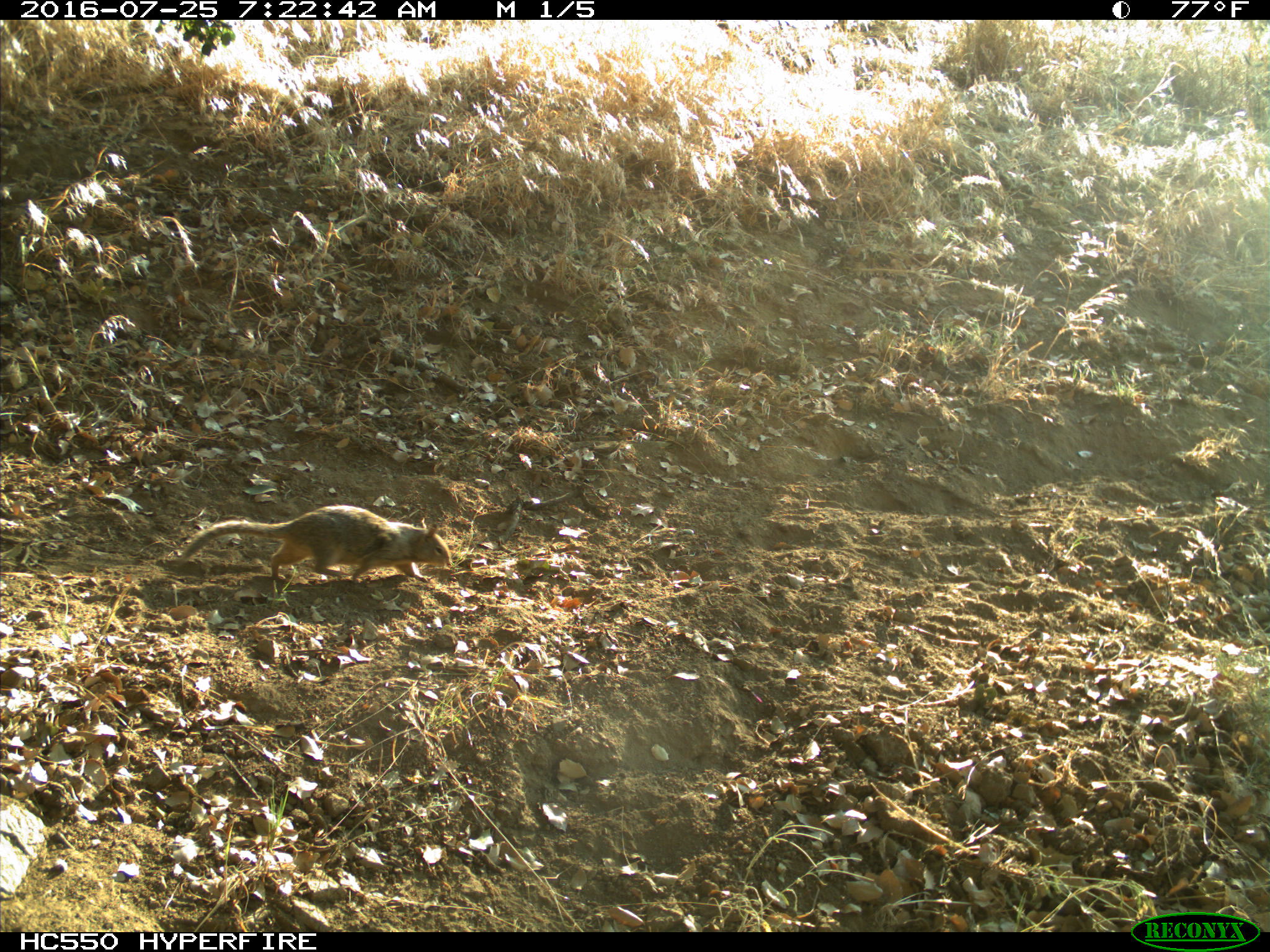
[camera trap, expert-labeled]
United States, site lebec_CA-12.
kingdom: Animalia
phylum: Chordata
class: Mammalia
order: Rodentia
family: Sciuridae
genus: Otospermophilus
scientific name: Otospermophilus beecheyi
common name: california ground squirrel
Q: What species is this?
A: Otospermophilus beecheyi (california ground squirrel).